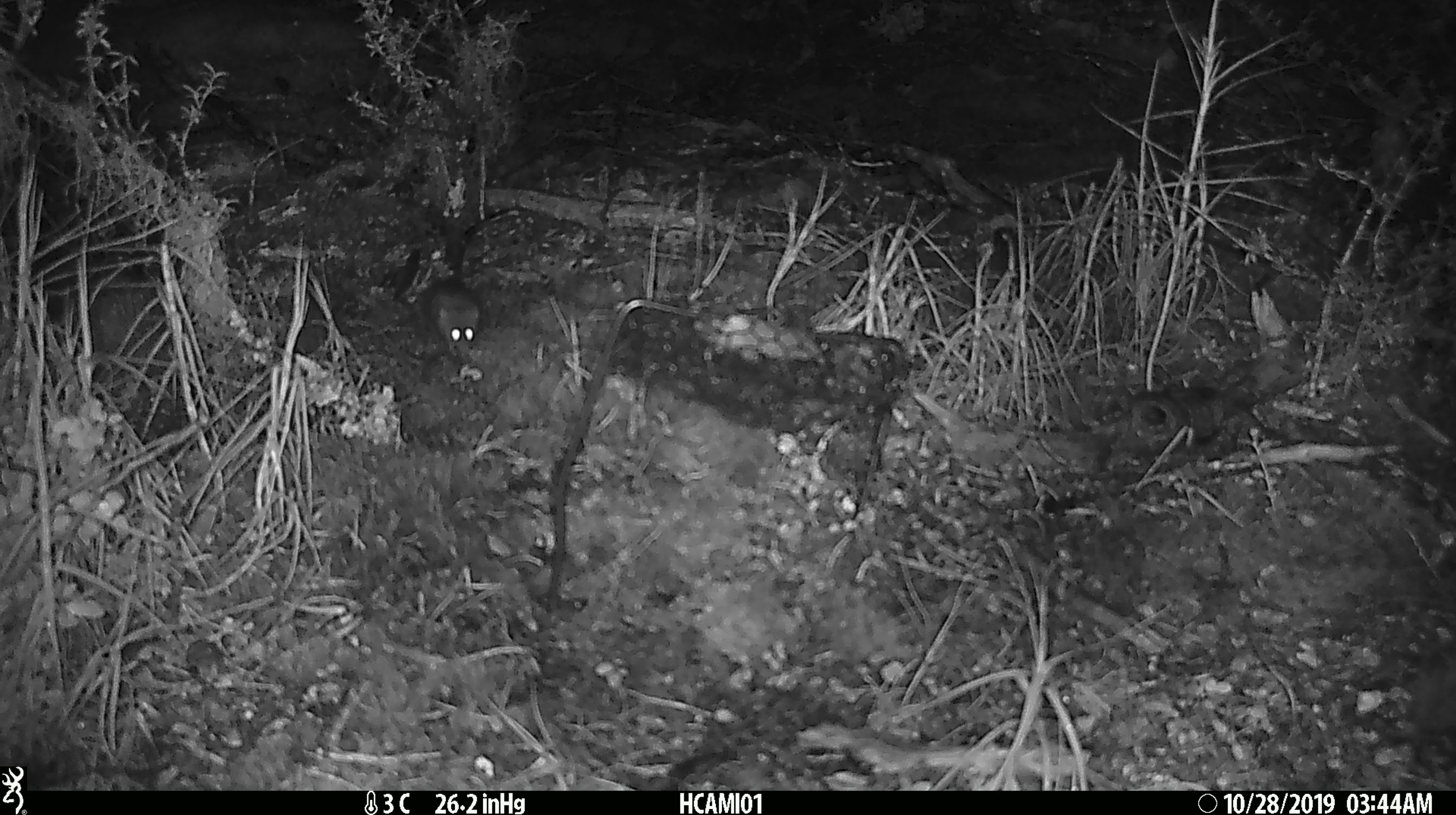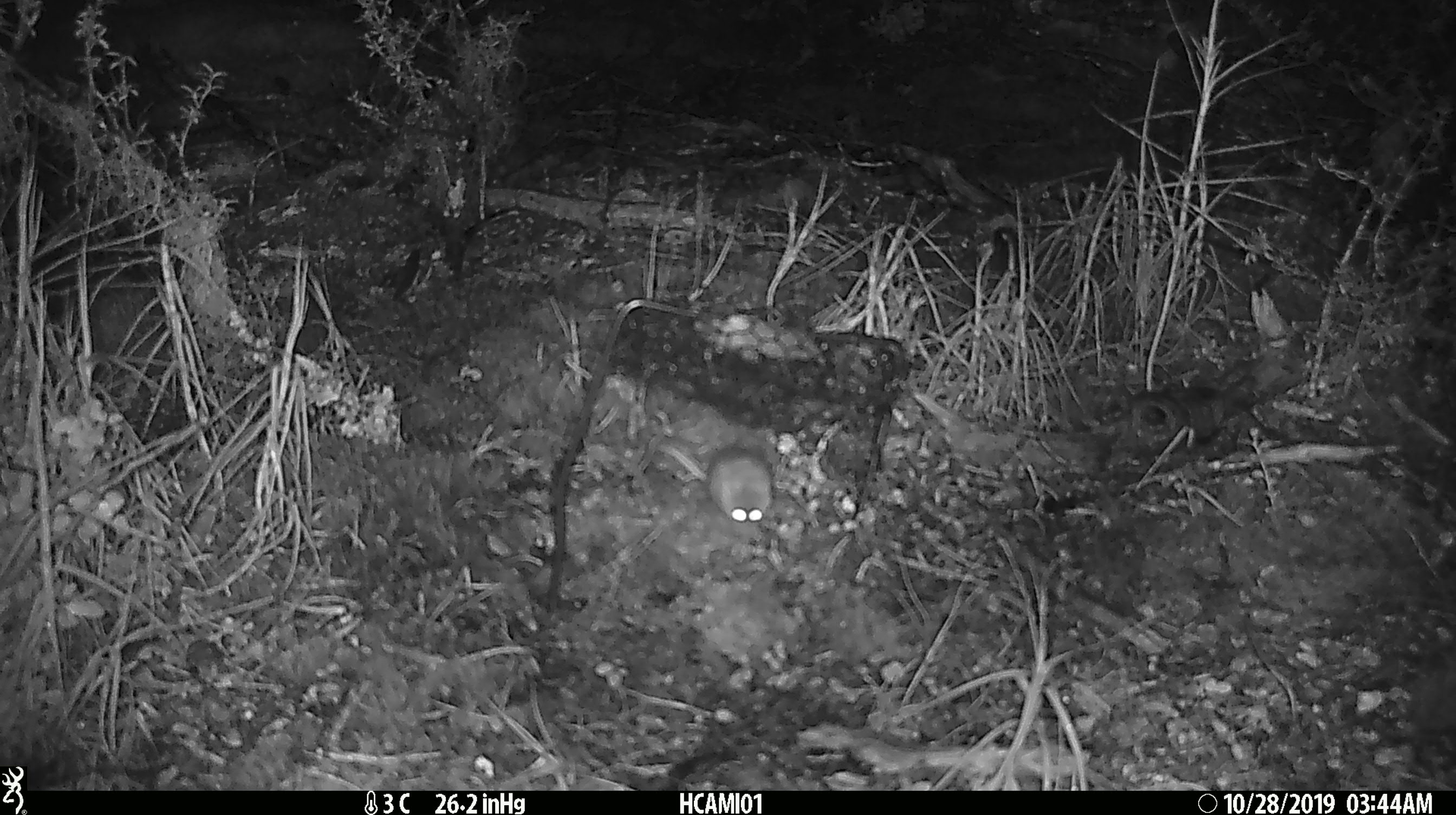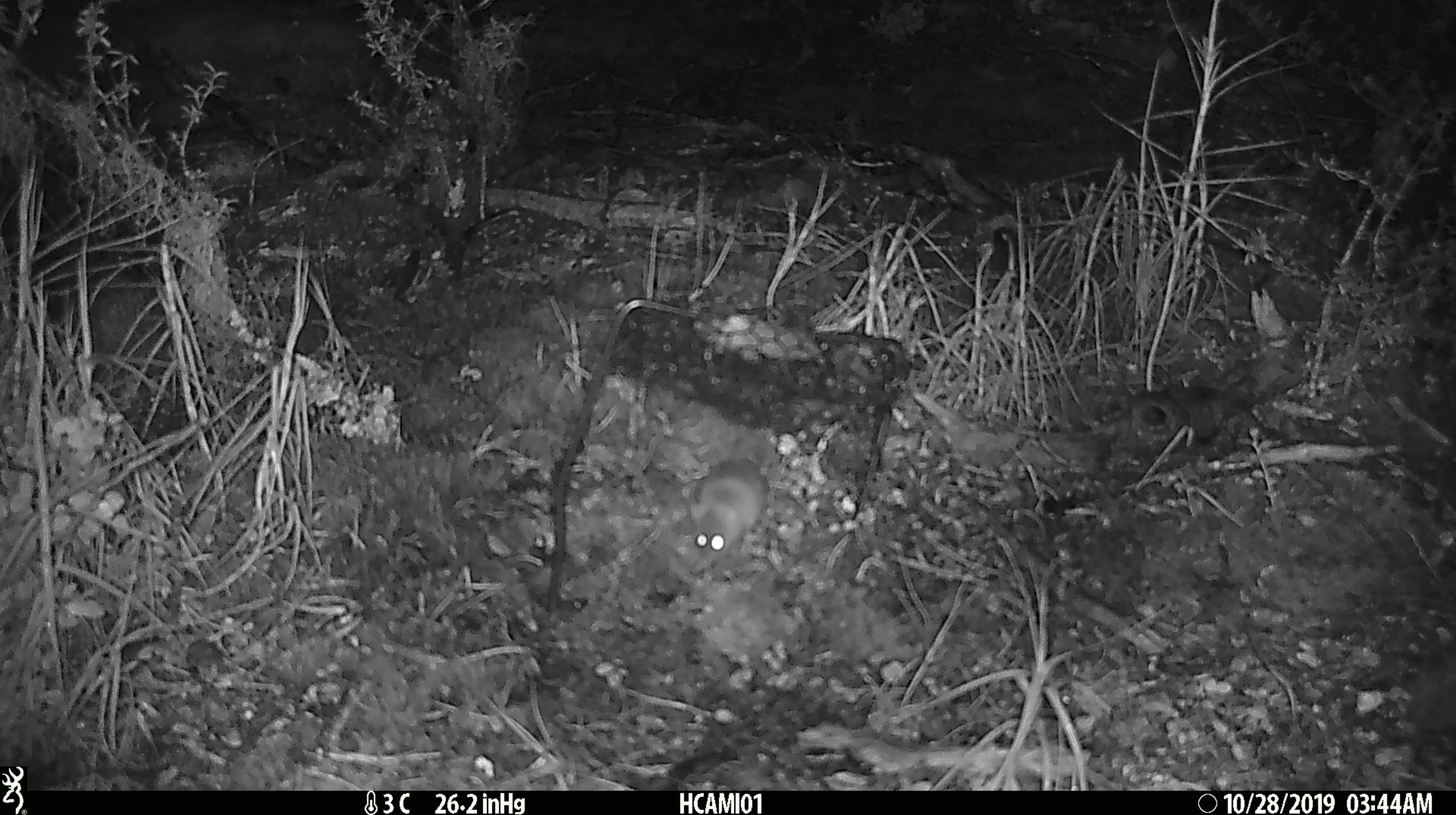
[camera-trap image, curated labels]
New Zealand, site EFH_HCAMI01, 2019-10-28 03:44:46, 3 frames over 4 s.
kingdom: Animalia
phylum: Chordata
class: Mammalia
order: Rodentia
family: Muridae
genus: Mus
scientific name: Mus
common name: mouse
Mouse (Mus).